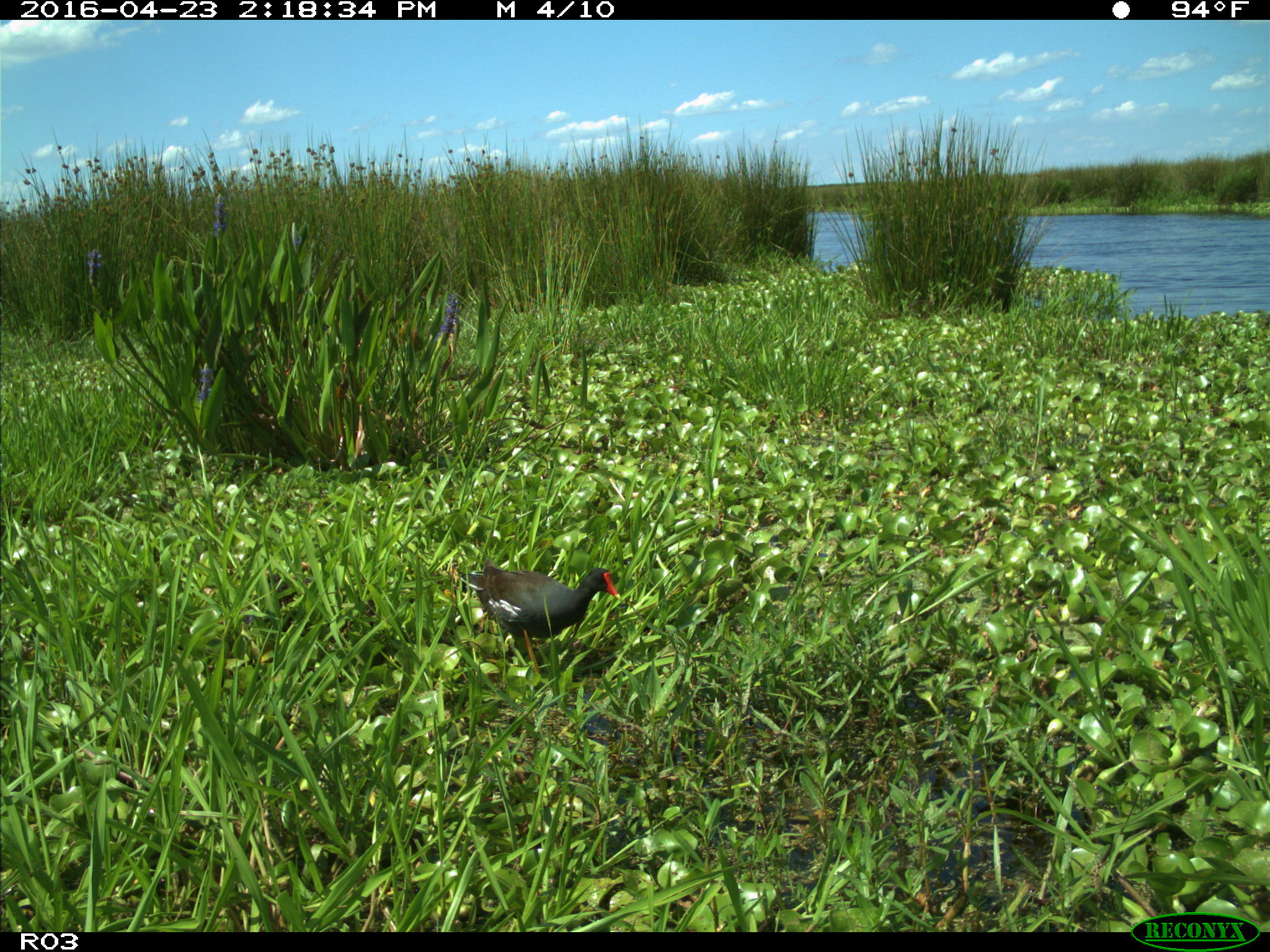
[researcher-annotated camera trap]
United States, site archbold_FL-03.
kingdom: Animalia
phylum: Chordata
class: Aves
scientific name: Aves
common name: birds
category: unidentified bird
Unidentified bird (birds) (Aves).